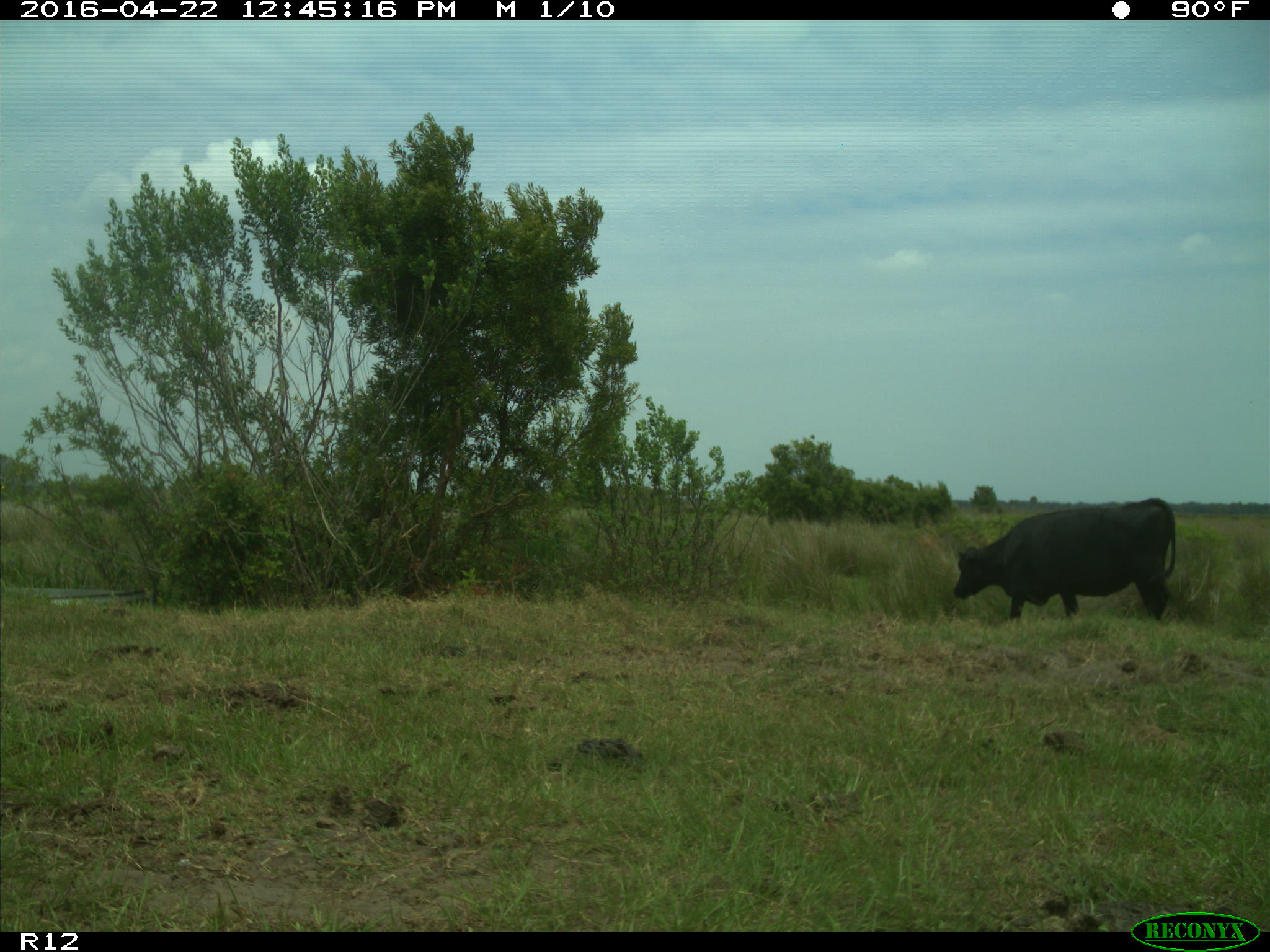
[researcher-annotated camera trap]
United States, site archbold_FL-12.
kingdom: Animalia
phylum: Chordata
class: Mammalia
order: Artiodactyla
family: Bovidae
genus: Bos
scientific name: Bos taurus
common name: domestic cow